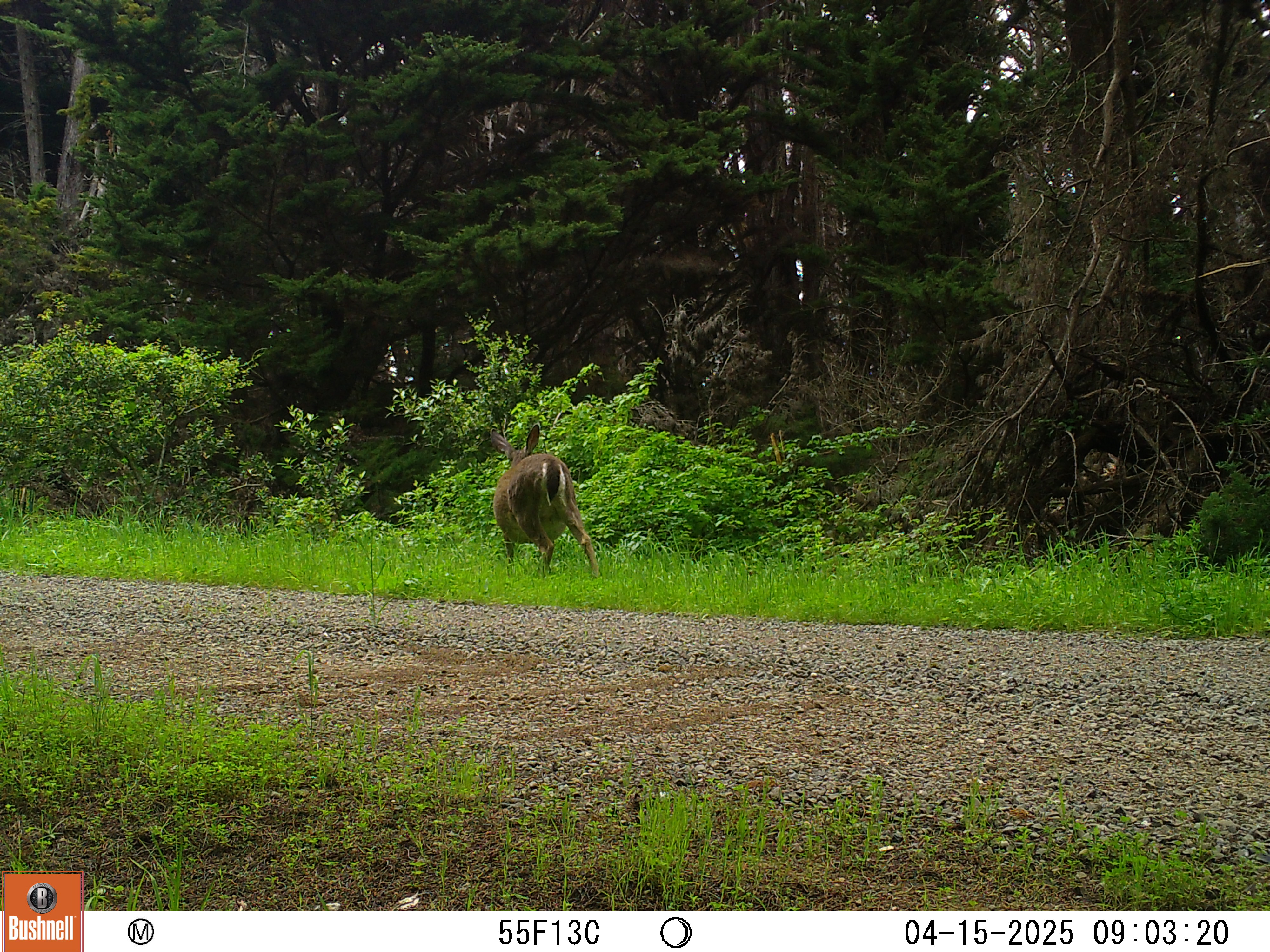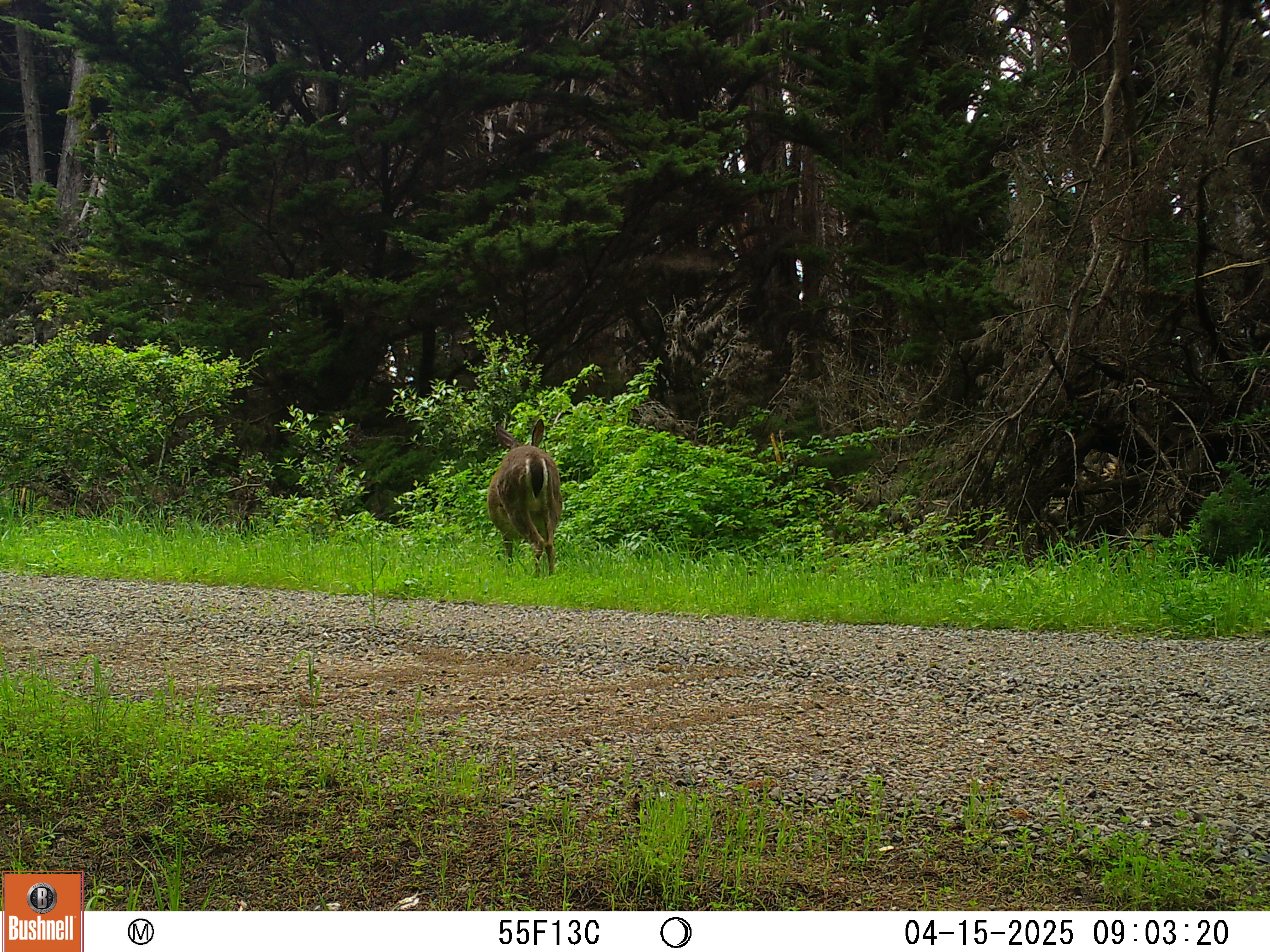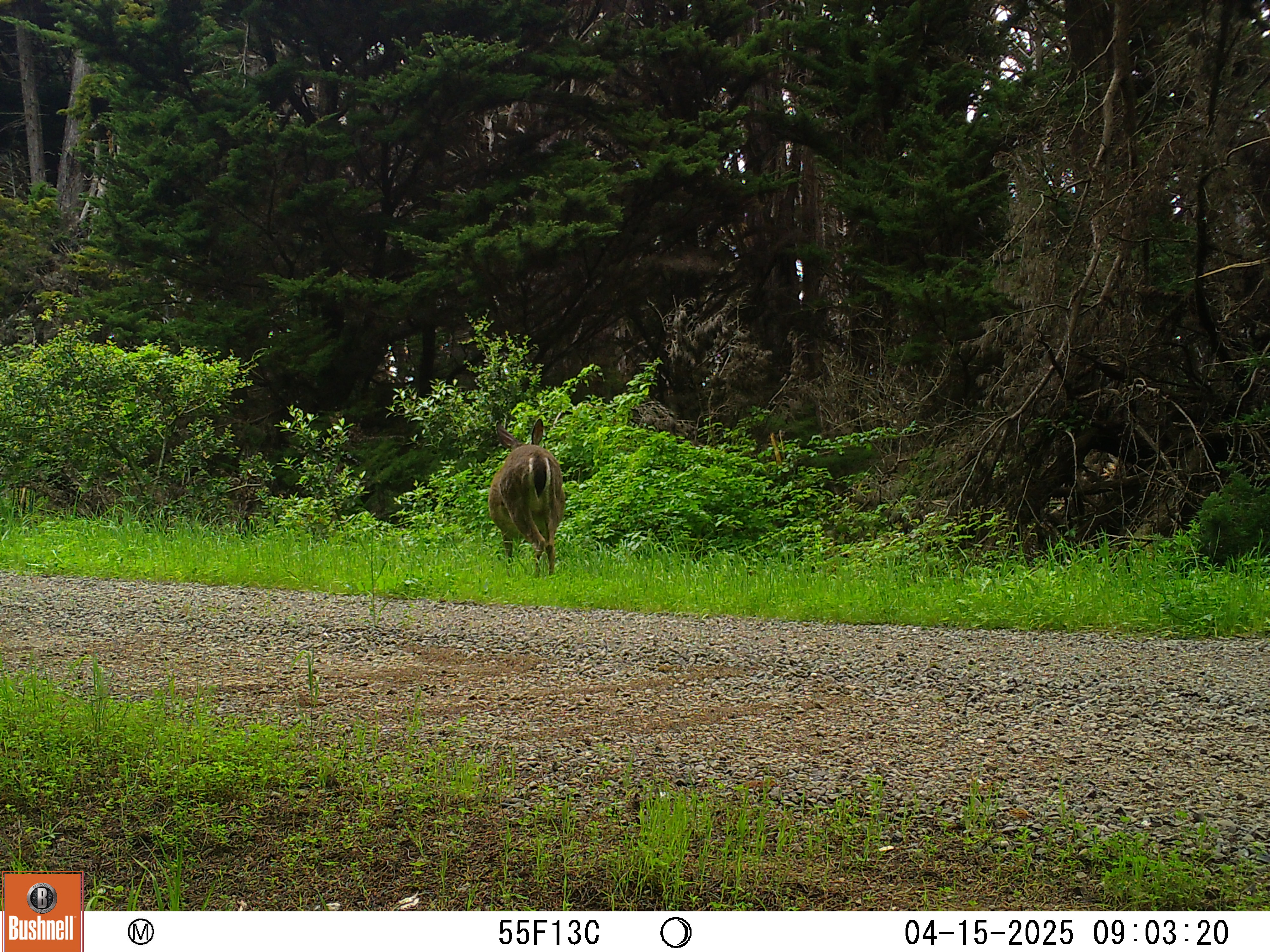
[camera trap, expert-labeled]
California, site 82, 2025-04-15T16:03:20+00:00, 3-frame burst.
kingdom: Animalia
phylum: Chordata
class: Mammalia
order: Artiodactyla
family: Cervidae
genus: Odocoileus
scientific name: Odocoileus hemionus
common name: mule deer